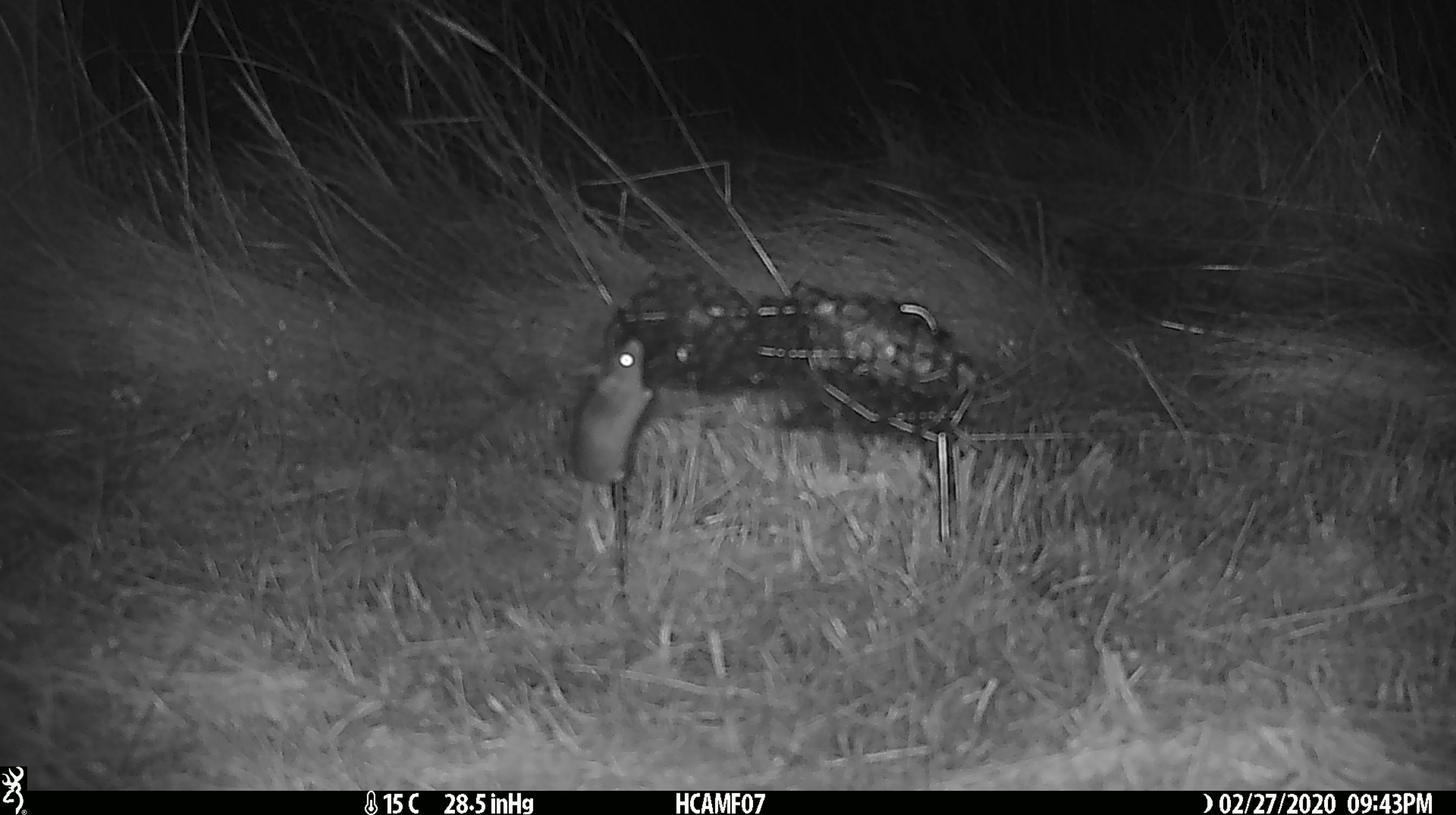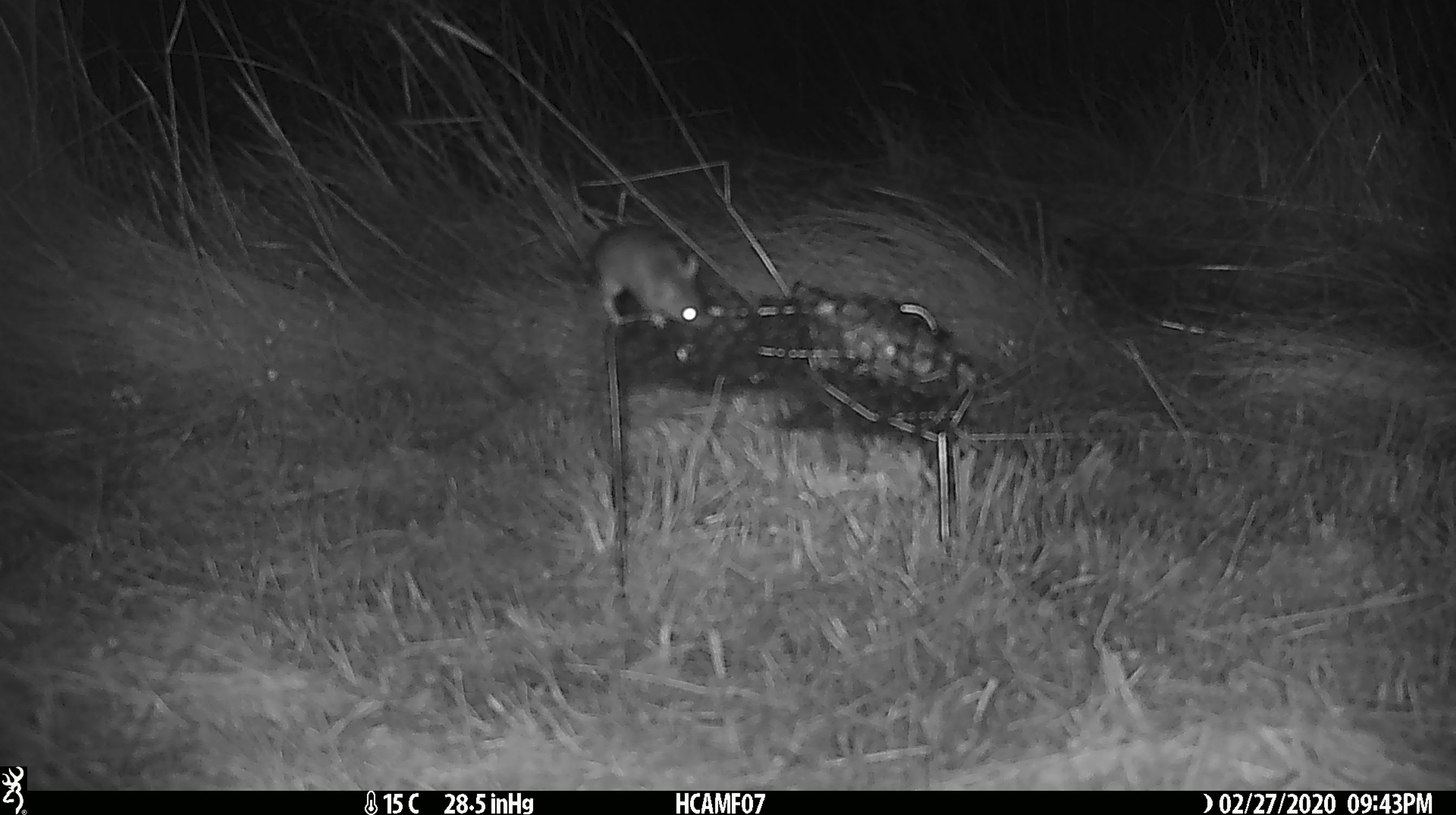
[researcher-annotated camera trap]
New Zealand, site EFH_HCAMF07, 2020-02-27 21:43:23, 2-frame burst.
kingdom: Animalia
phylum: Chordata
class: Mammalia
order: Rodentia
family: Muridae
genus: Mus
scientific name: Mus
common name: mouse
Mouse (Mus).